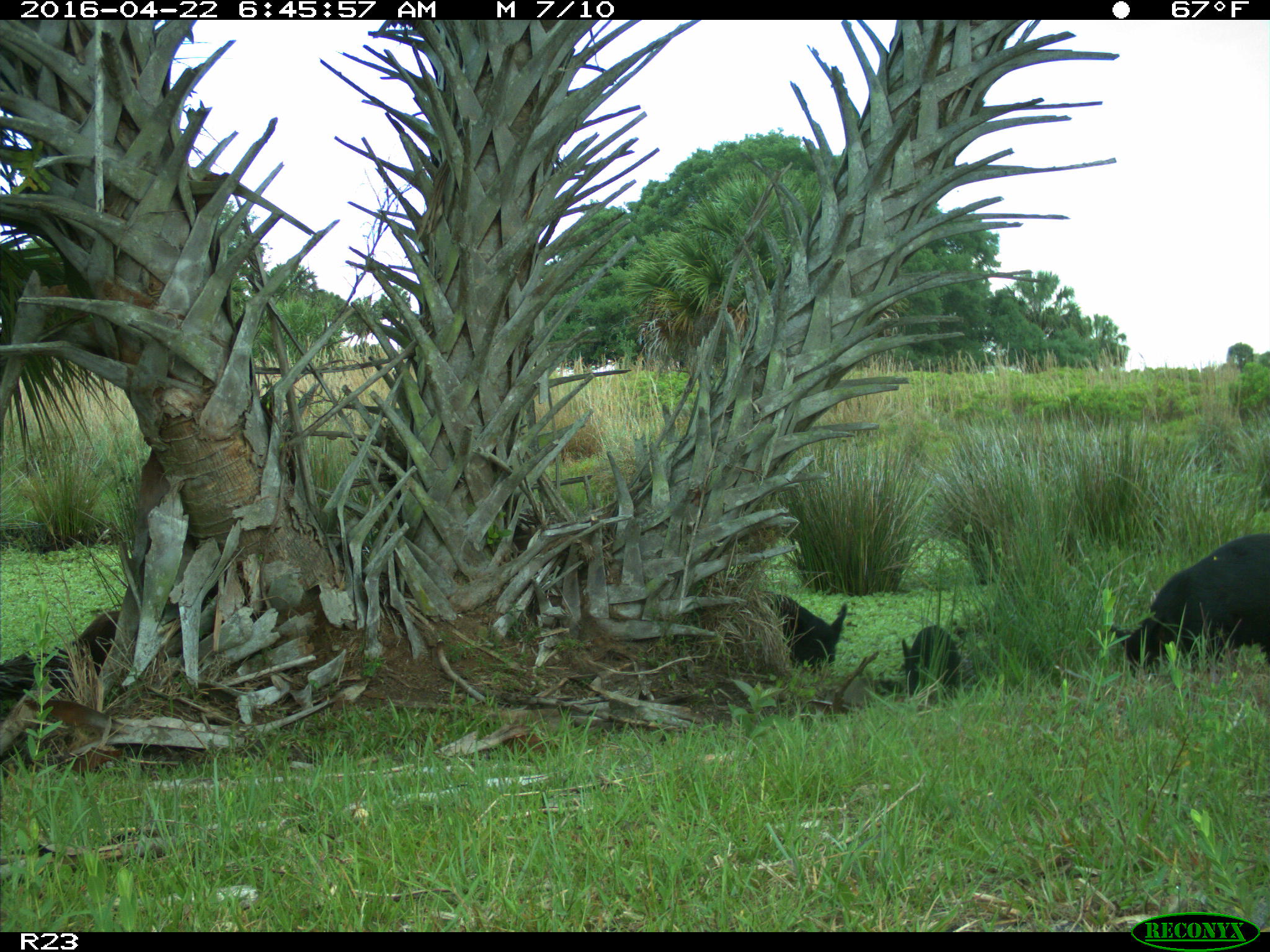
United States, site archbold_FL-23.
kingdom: Animalia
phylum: Chordata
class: Mammalia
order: Artiodactyla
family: Suidae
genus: Sus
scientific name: Sus scrofa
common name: wild boar